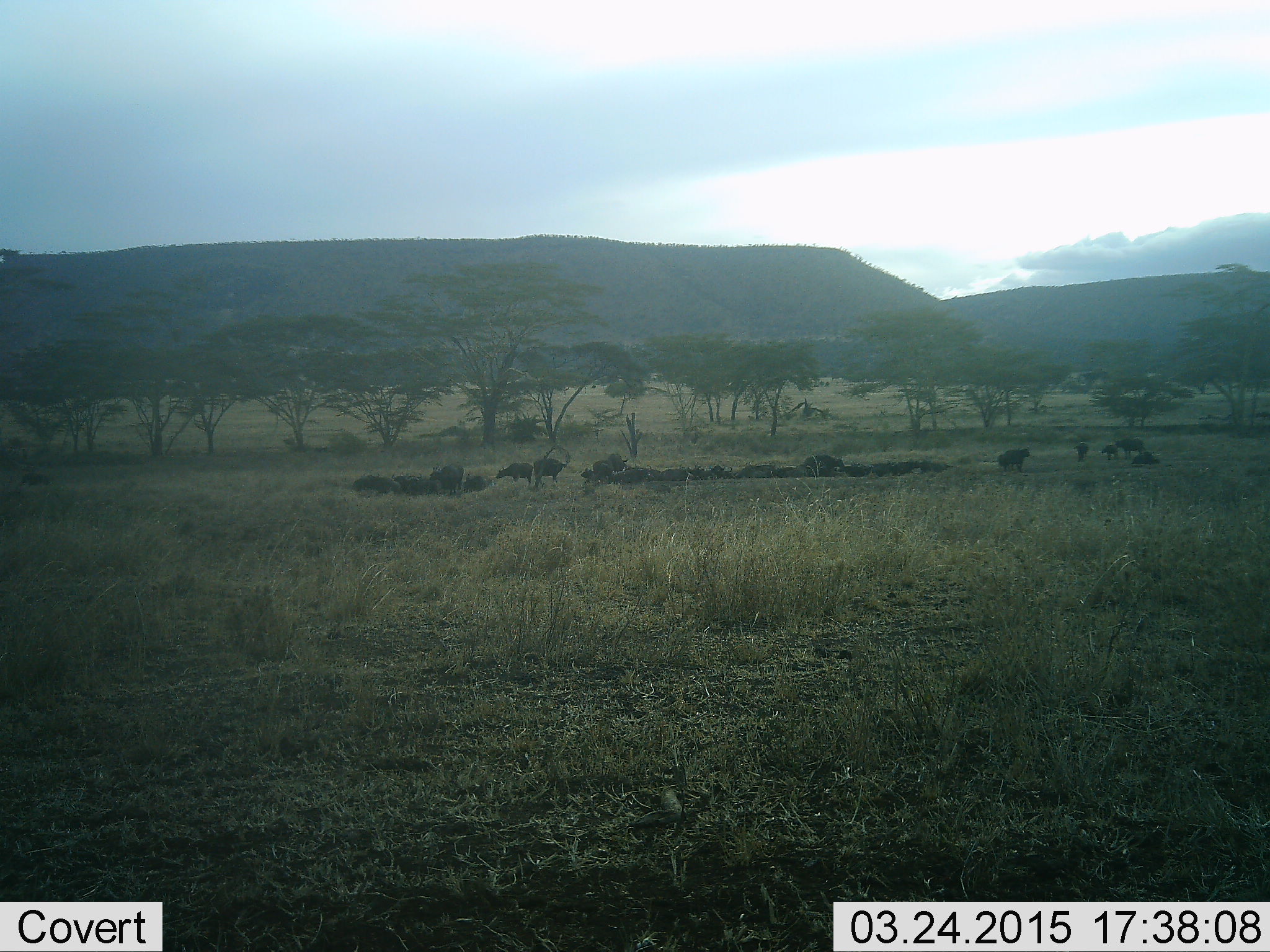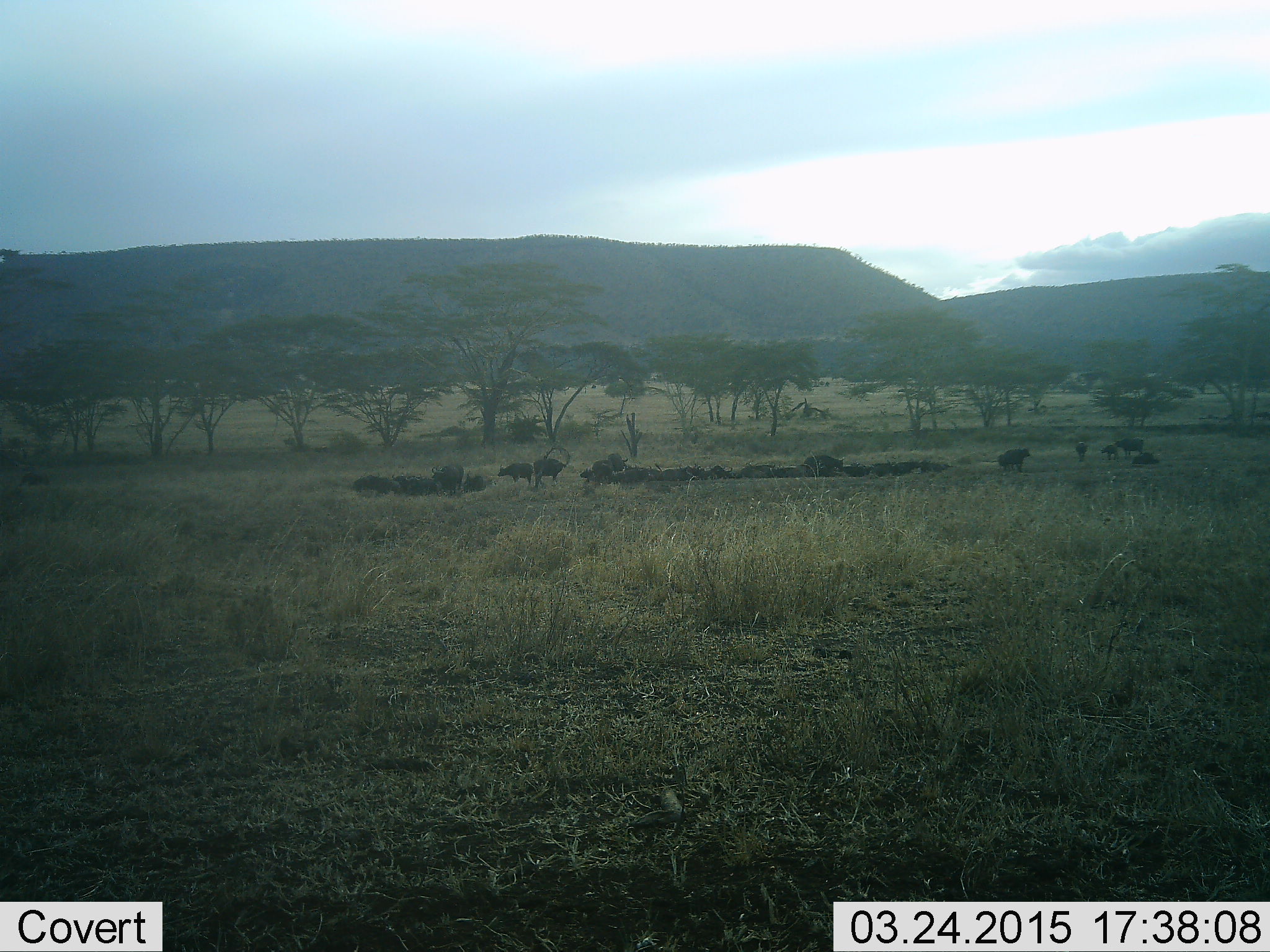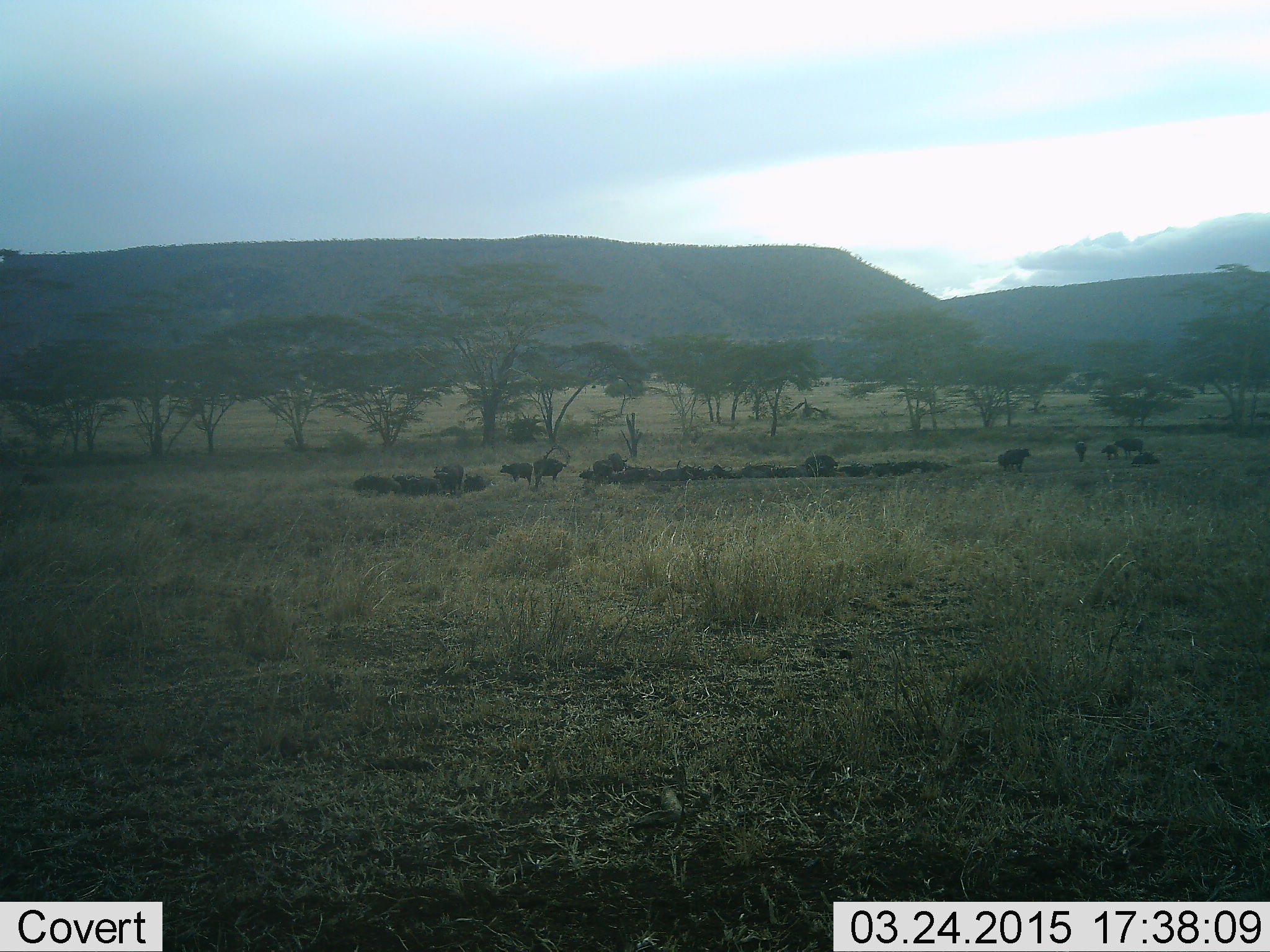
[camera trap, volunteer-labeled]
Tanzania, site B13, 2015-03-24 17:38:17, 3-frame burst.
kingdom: Animalia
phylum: Chordata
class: Mammalia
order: Artiodactyla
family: Bovidae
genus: Syncerus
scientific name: Syncerus caffer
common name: cape buffalo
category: buffalo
Buffalo (cape buffalo) (Syncerus caffer), count 11-50. Behavior (volunteer vote fractions): standing 70%, resting 90%, moving 0%, interacting 0%. Young present (vote fraction): 0%. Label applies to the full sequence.